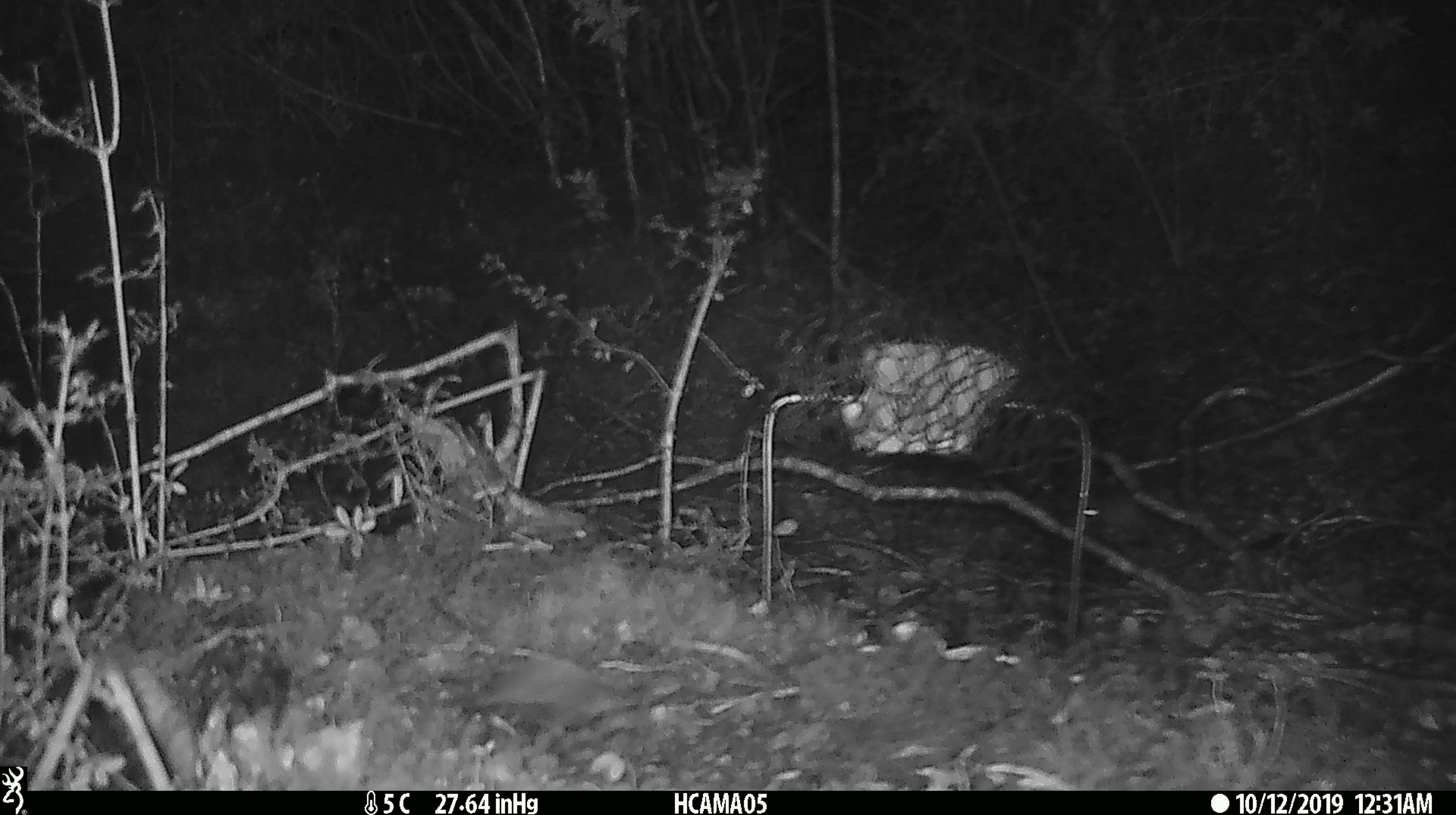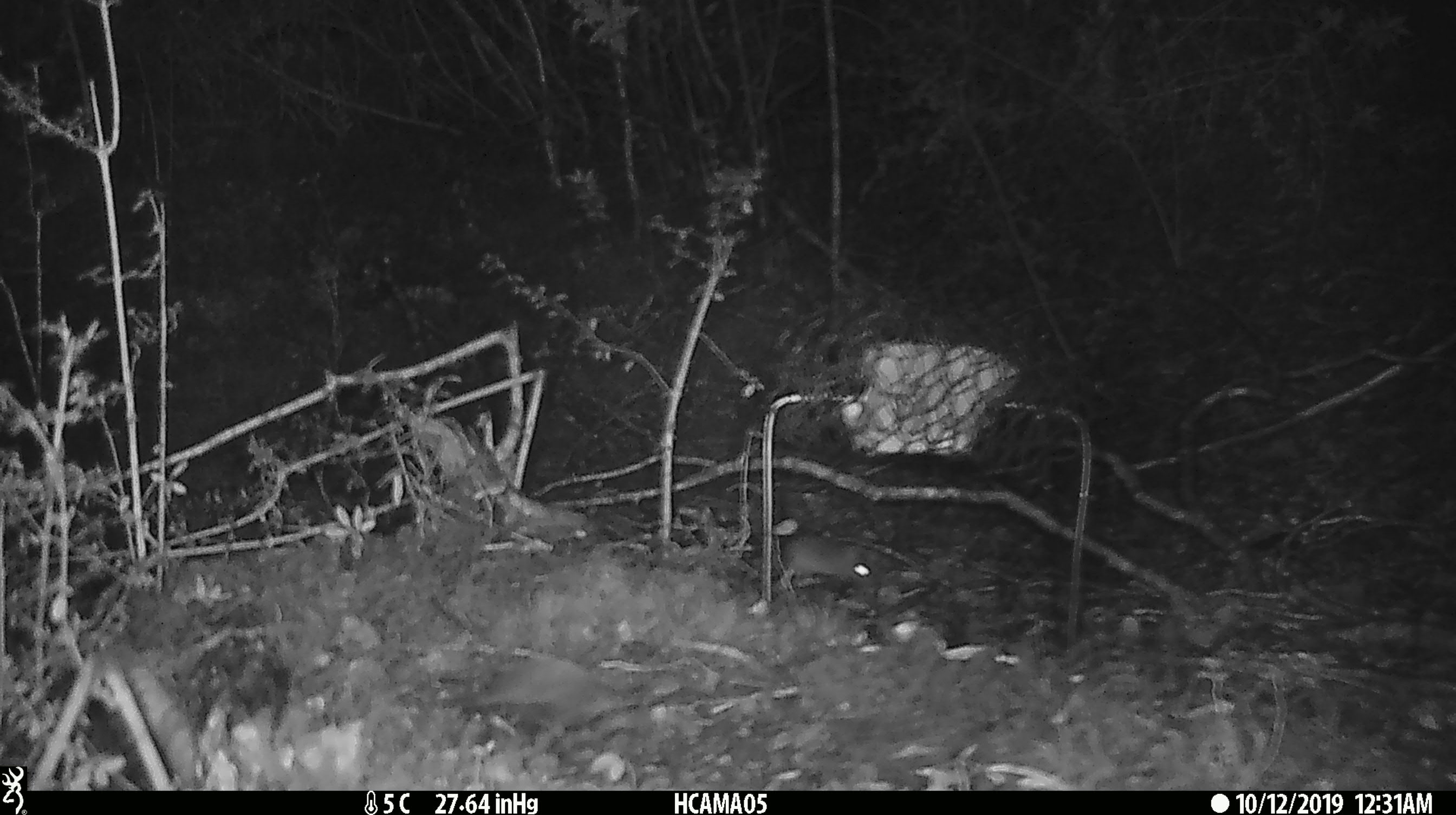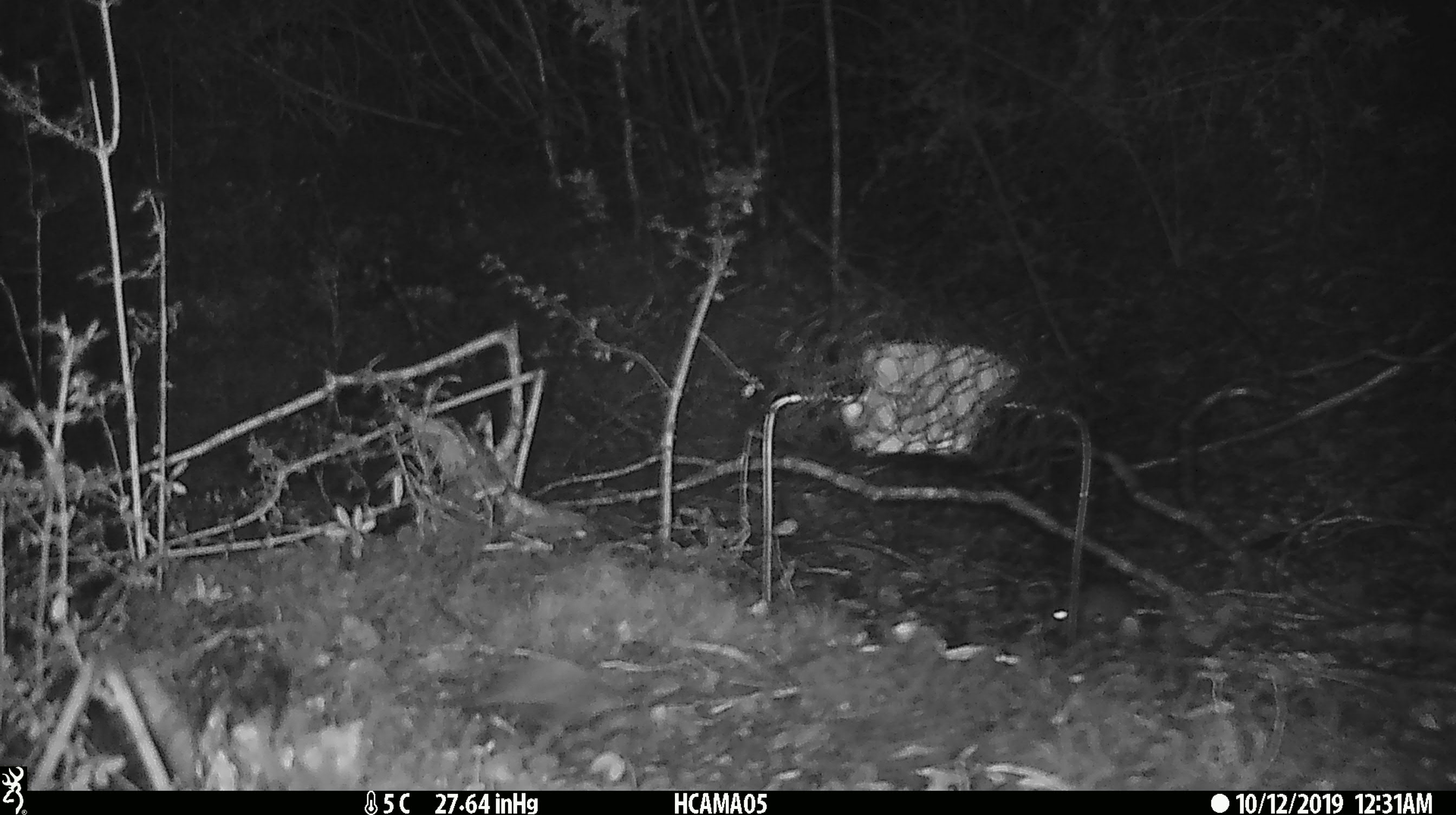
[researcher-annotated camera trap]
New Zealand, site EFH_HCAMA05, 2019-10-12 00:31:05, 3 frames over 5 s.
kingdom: Animalia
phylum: Chordata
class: Mammalia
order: Rodentia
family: Muridae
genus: Mus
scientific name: Mus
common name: mouse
Mouse (Mus).